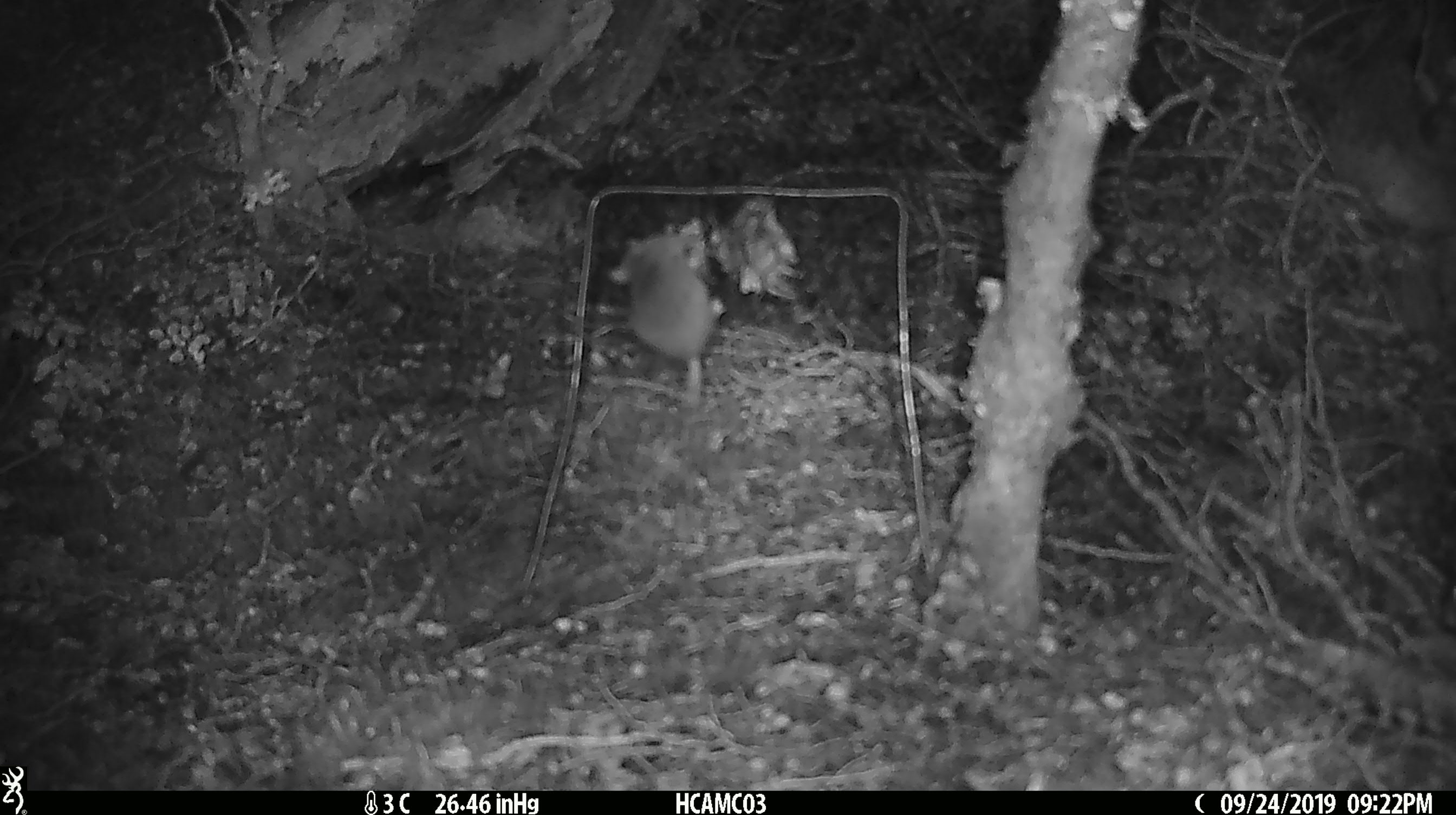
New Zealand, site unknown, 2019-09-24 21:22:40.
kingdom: Animalia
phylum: Chordata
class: Mammalia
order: Rodentia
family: Muridae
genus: Mus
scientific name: Mus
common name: mouse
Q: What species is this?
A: Mouse (Mus).